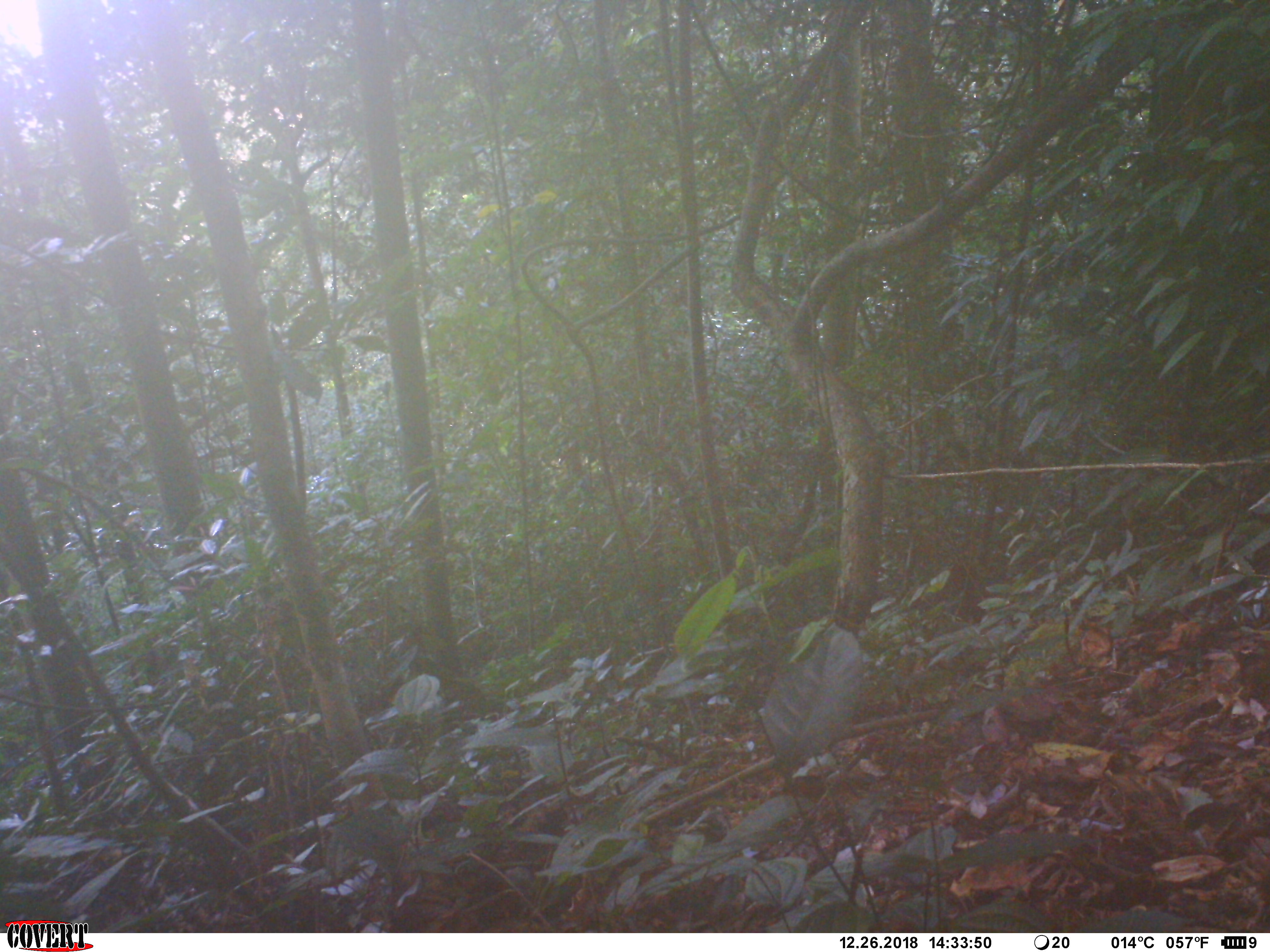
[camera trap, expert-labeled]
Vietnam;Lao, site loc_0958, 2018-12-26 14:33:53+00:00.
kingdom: Animalia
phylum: Chordata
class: Mammalia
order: Artiodactyla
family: Suidae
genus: Sus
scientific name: Sus scrofa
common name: eurasian wild pig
Eurasian wild pig (Sus scrofa). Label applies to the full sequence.